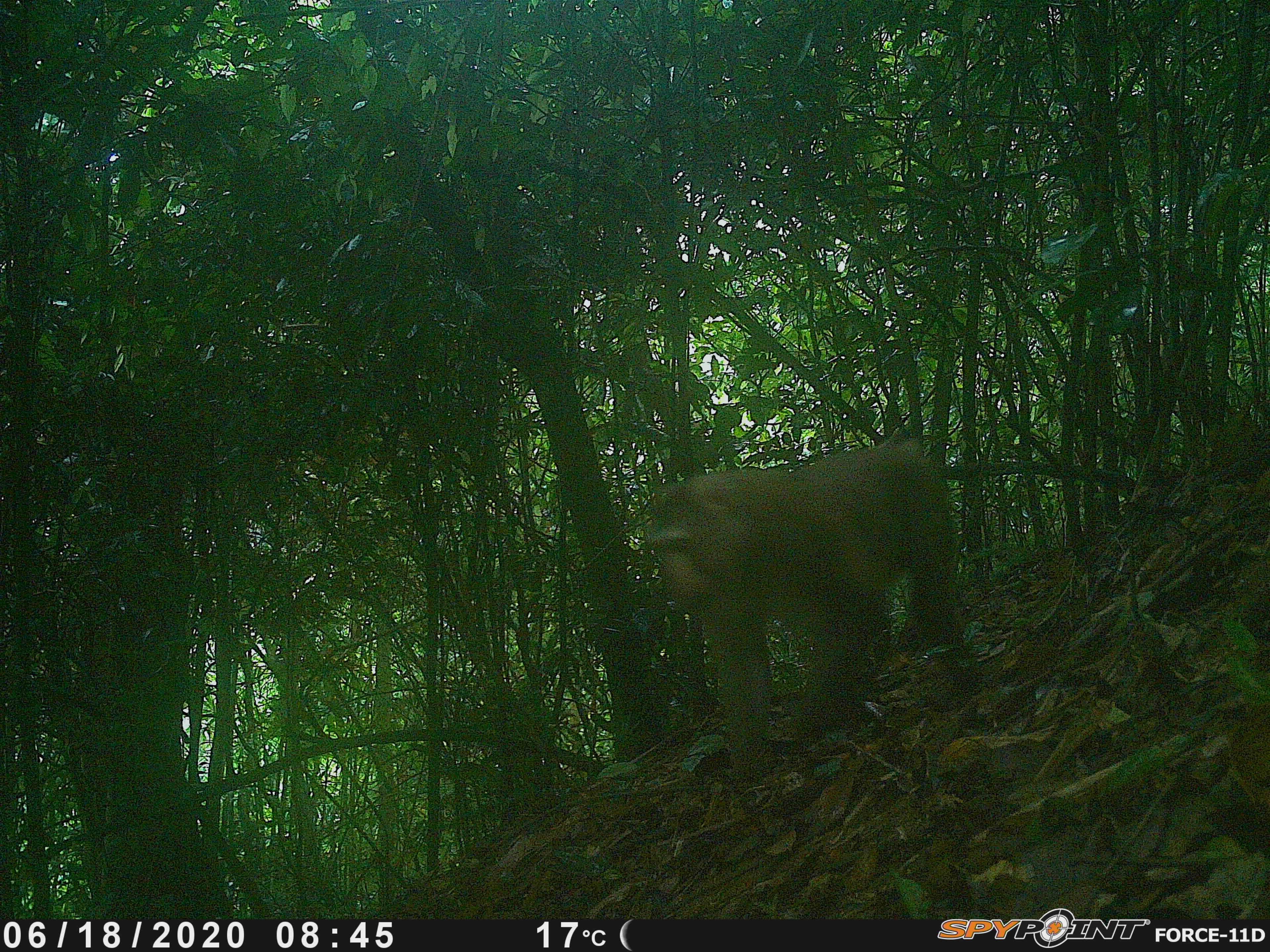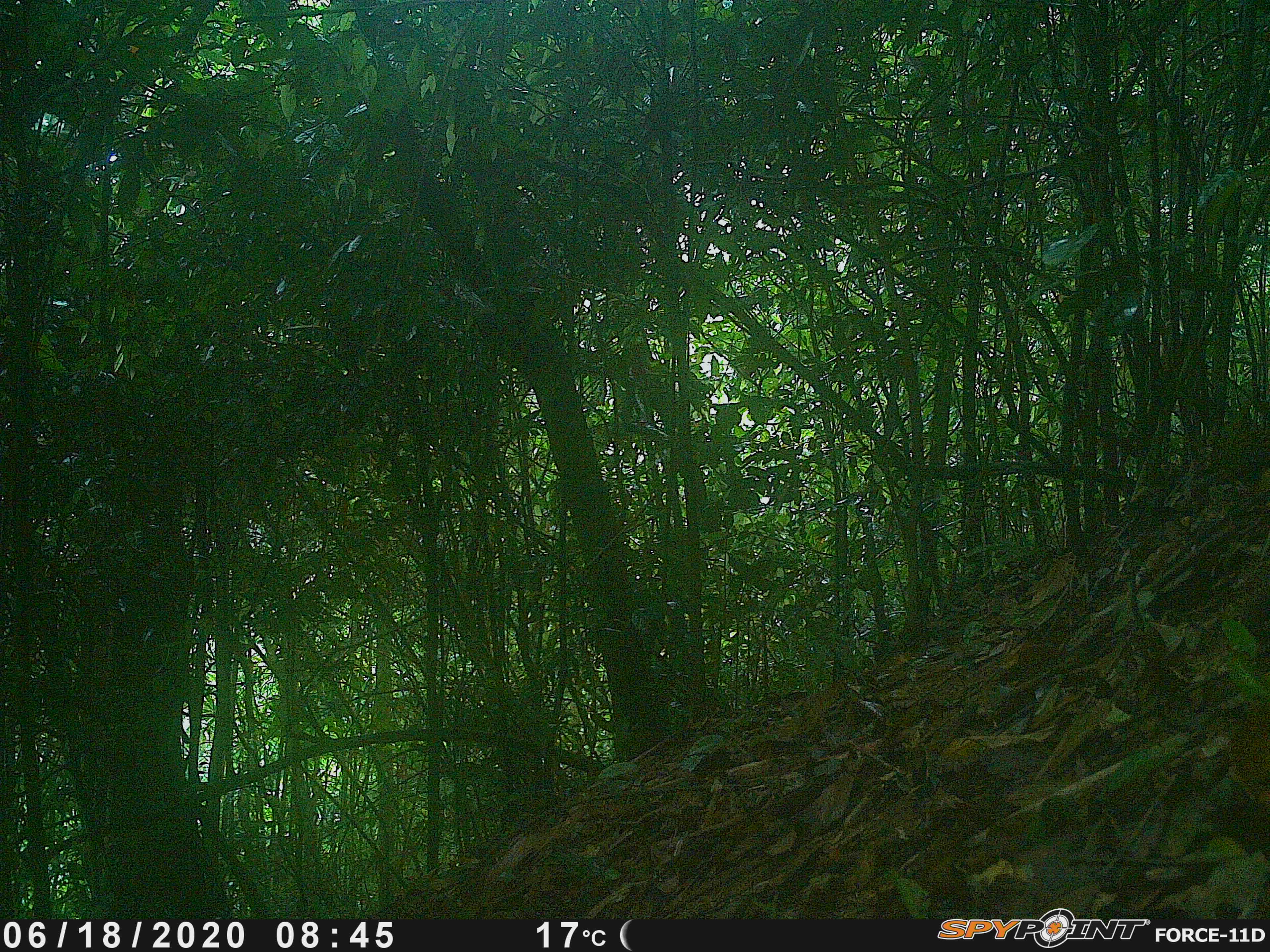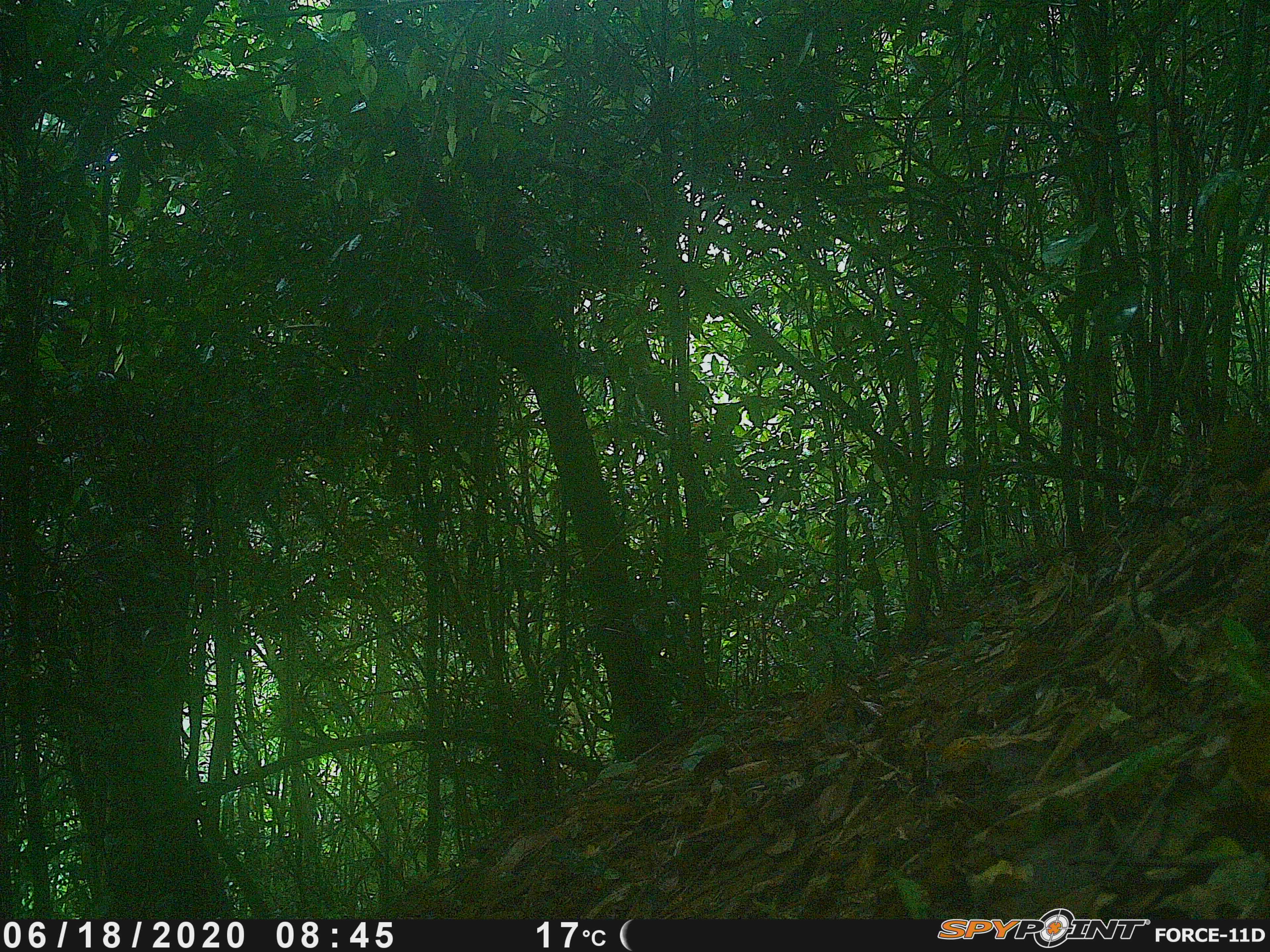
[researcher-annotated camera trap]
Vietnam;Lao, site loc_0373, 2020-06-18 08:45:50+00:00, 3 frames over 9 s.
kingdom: Animalia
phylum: Chordata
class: Mammalia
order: Primates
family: Cercopithecidae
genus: Macaca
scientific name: Macaca nemestrina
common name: pig-tailed macaque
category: pig tailed macaque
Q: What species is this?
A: Pig tailed macaque (pig-tailed macaque) (Macaca nemestrina).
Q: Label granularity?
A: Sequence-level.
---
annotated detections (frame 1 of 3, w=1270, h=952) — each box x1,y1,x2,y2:
pig tailed macaque: 637,429,966,781